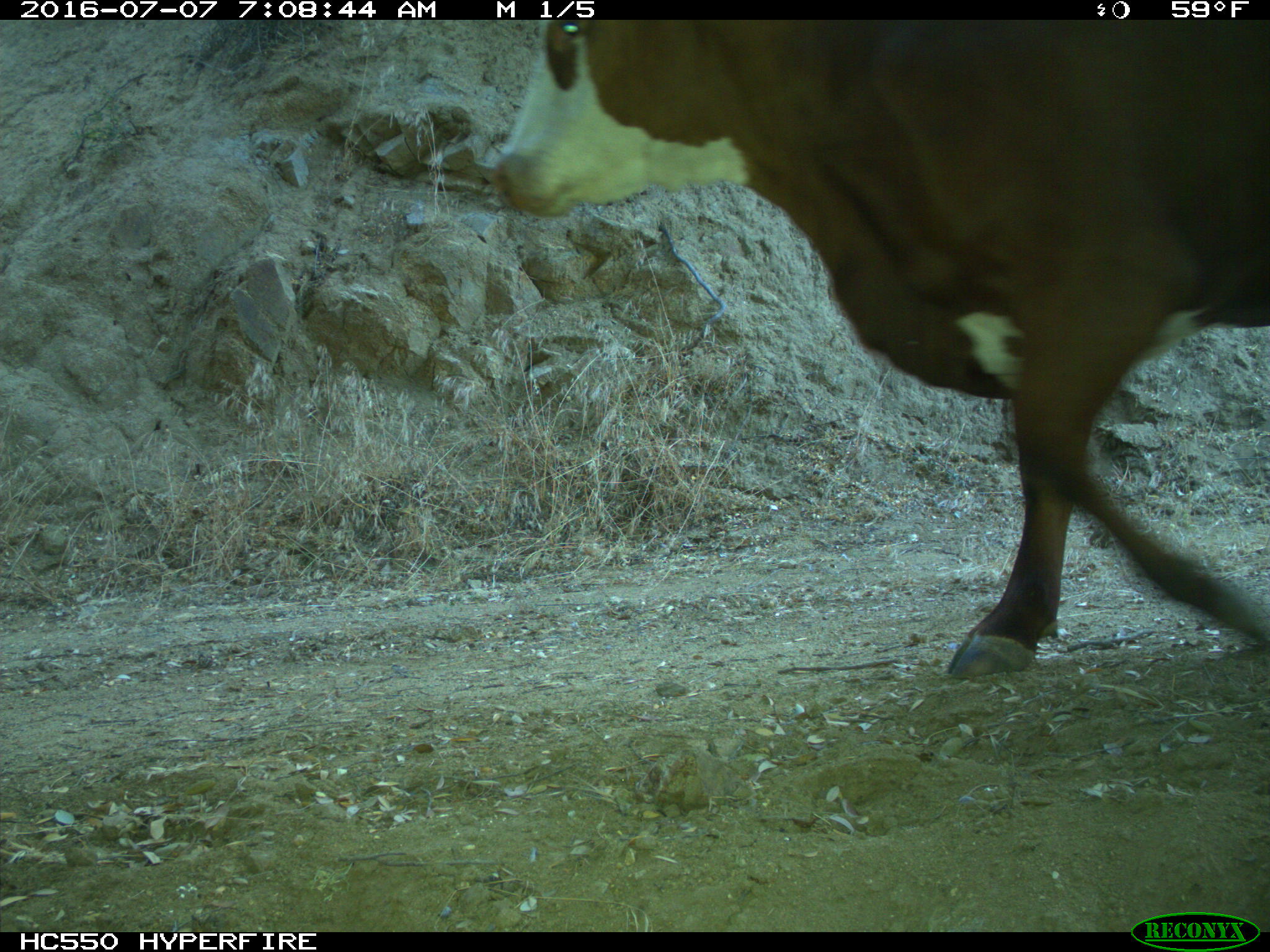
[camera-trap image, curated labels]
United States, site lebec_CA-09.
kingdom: Animalia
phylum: Chordata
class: Mammalia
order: Artiodactyla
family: Bovidae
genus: Bos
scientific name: Bos taurus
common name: domestic cow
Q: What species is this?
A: Bos taurus (domestic cow).